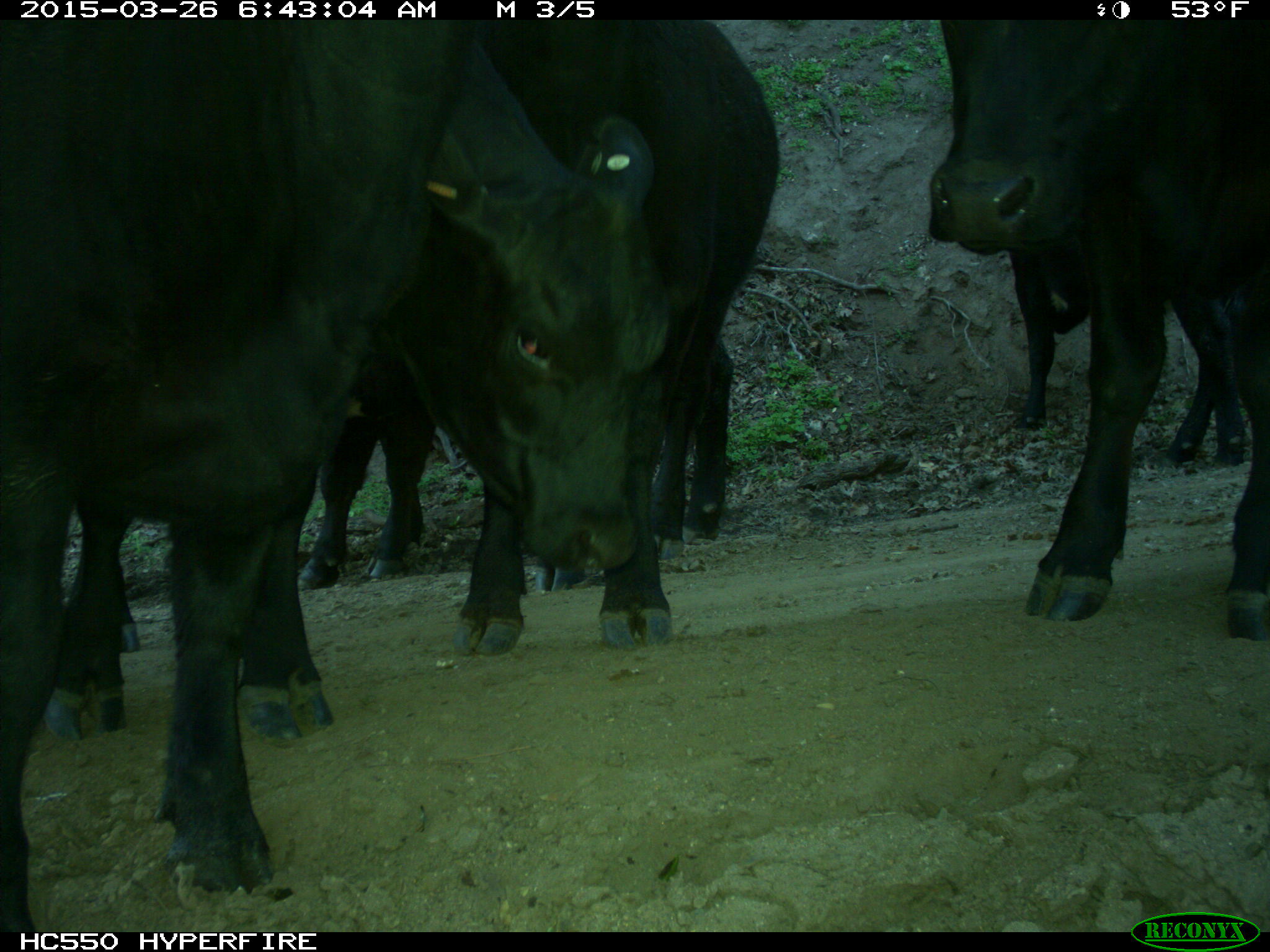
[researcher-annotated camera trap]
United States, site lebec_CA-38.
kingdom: Animalia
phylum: Chordata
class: Mammalia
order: Artiodactyla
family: Bovidae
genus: Bos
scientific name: Bos taurus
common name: domestic cow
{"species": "Bos taurus (domestic cow)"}